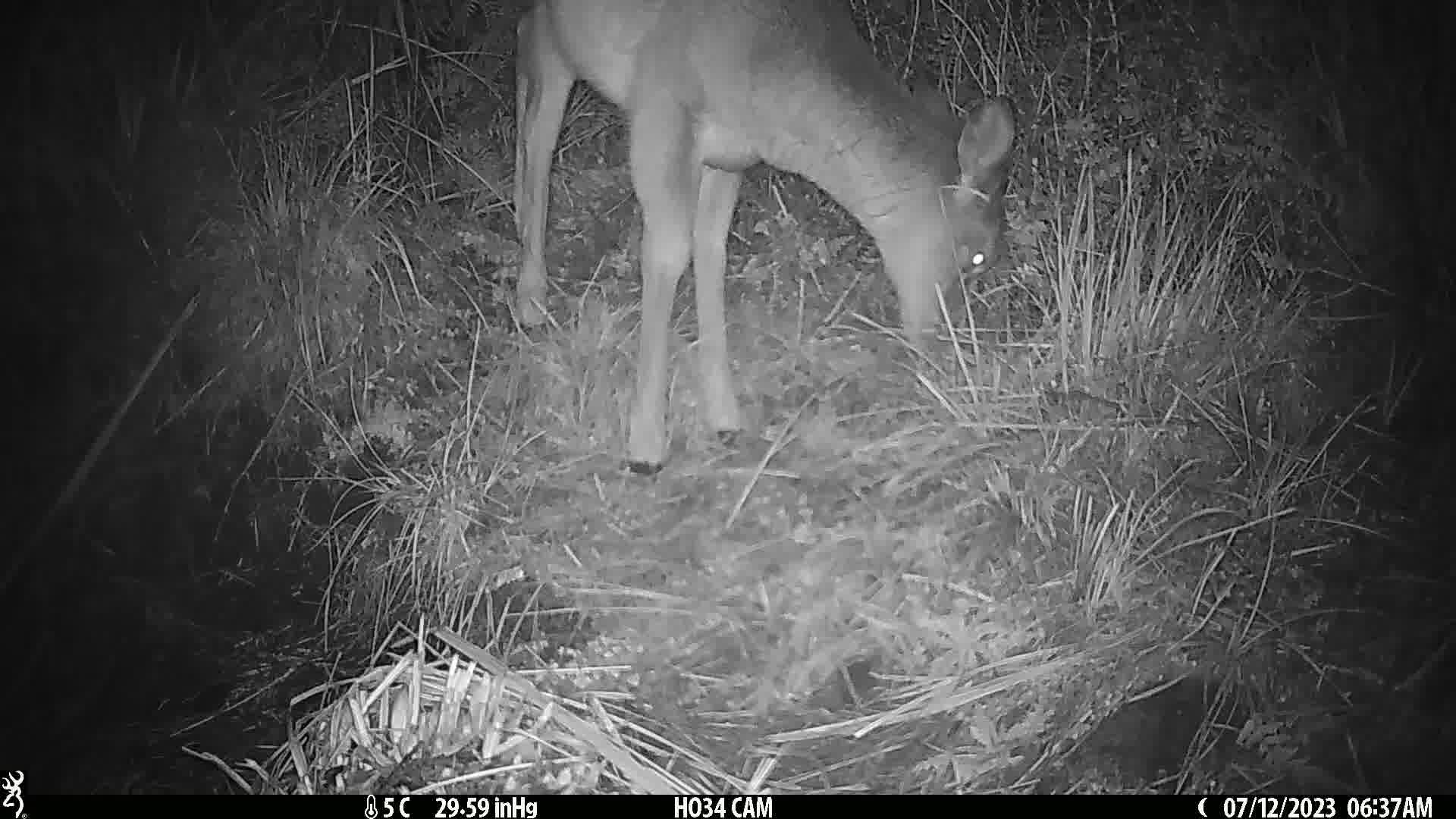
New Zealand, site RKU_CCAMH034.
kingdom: Animalia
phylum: Chordata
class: Mammalia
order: Artiodactyla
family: Cervidae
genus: Odocoileus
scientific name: Odocoileus virginianus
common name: white-tailed deer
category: white tailed deer